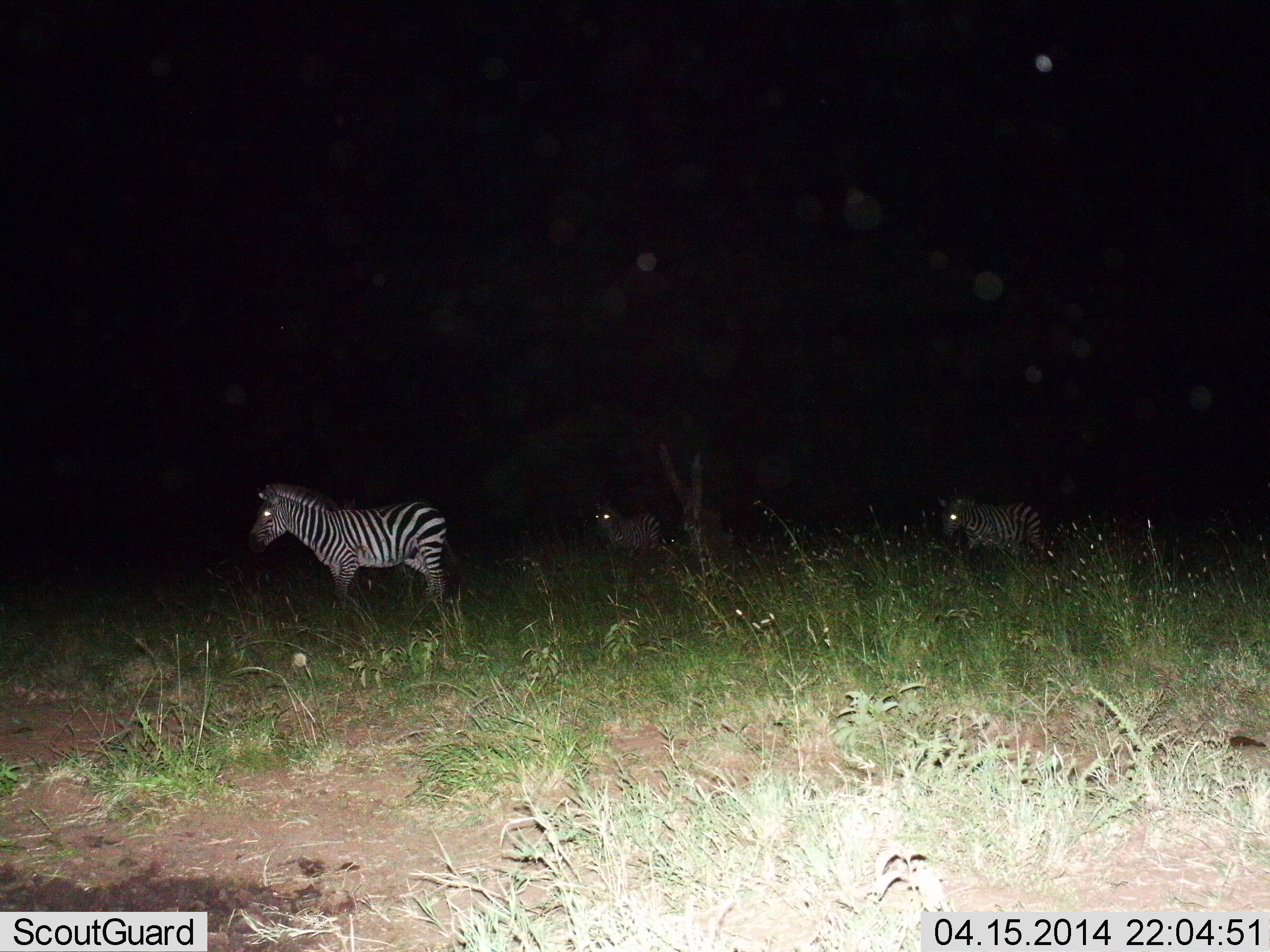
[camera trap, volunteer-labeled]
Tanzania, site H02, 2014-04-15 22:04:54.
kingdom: Animalia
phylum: Chordata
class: Mammalia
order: Perissodactyla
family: Equidae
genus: Equus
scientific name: Equus quagga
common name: plains zebra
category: zebra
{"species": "zebra (plains zebra) (Equus quagga)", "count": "3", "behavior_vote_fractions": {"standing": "56%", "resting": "0%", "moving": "56%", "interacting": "0%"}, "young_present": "0%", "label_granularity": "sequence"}